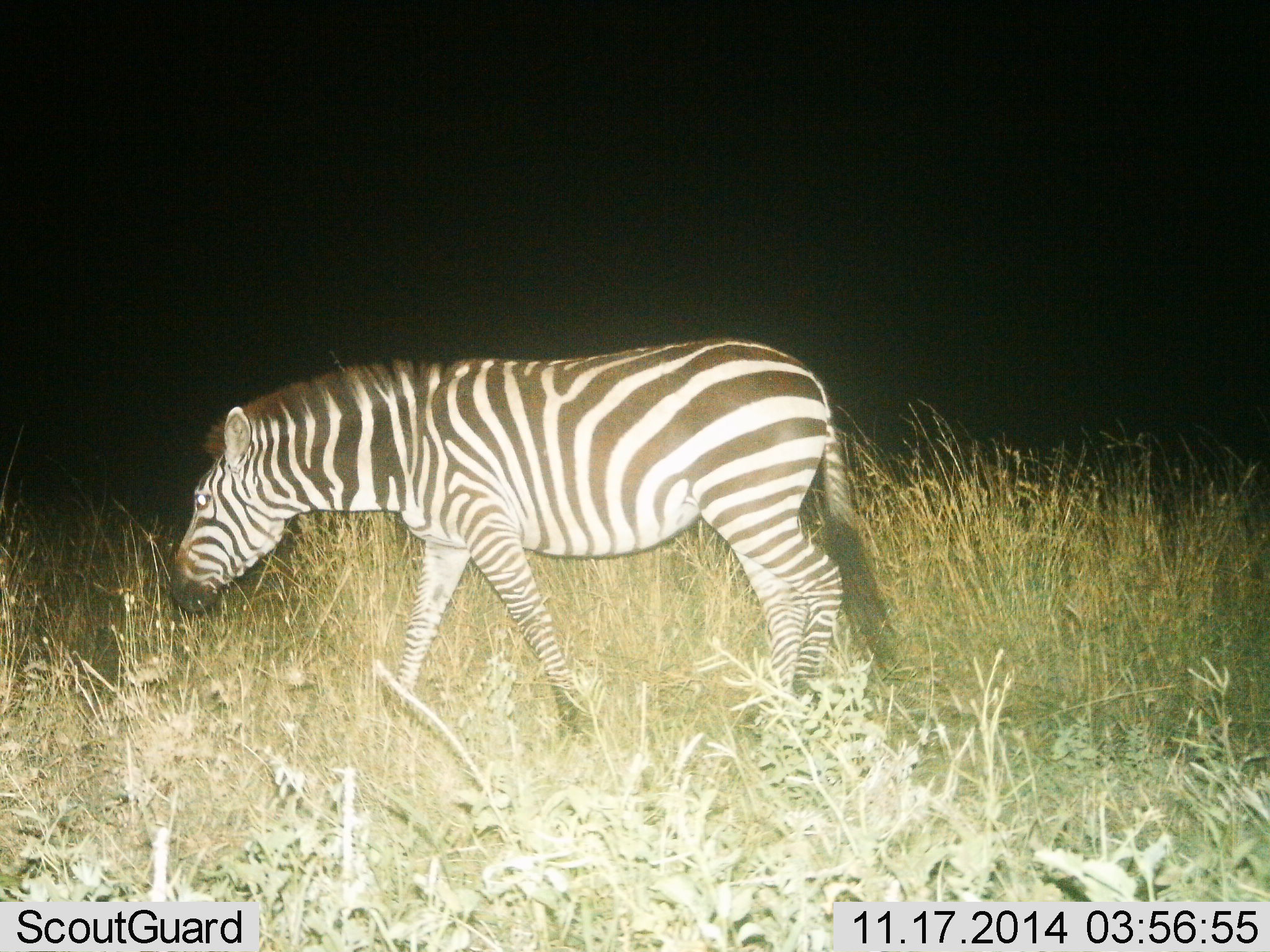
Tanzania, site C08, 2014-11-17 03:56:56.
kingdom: Animalia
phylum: Chordata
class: Mammalia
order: Perissodactyla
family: Equidae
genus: Equus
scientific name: Equus quagga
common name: plains zebra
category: zebra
Zebra (plains zebra) (Equus quagga), count 1. Behavior (volunteer vote fractions): standing 20%, resting 0%, moving 80%, interacting 0%. Young present (vote fraction): 0%. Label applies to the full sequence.